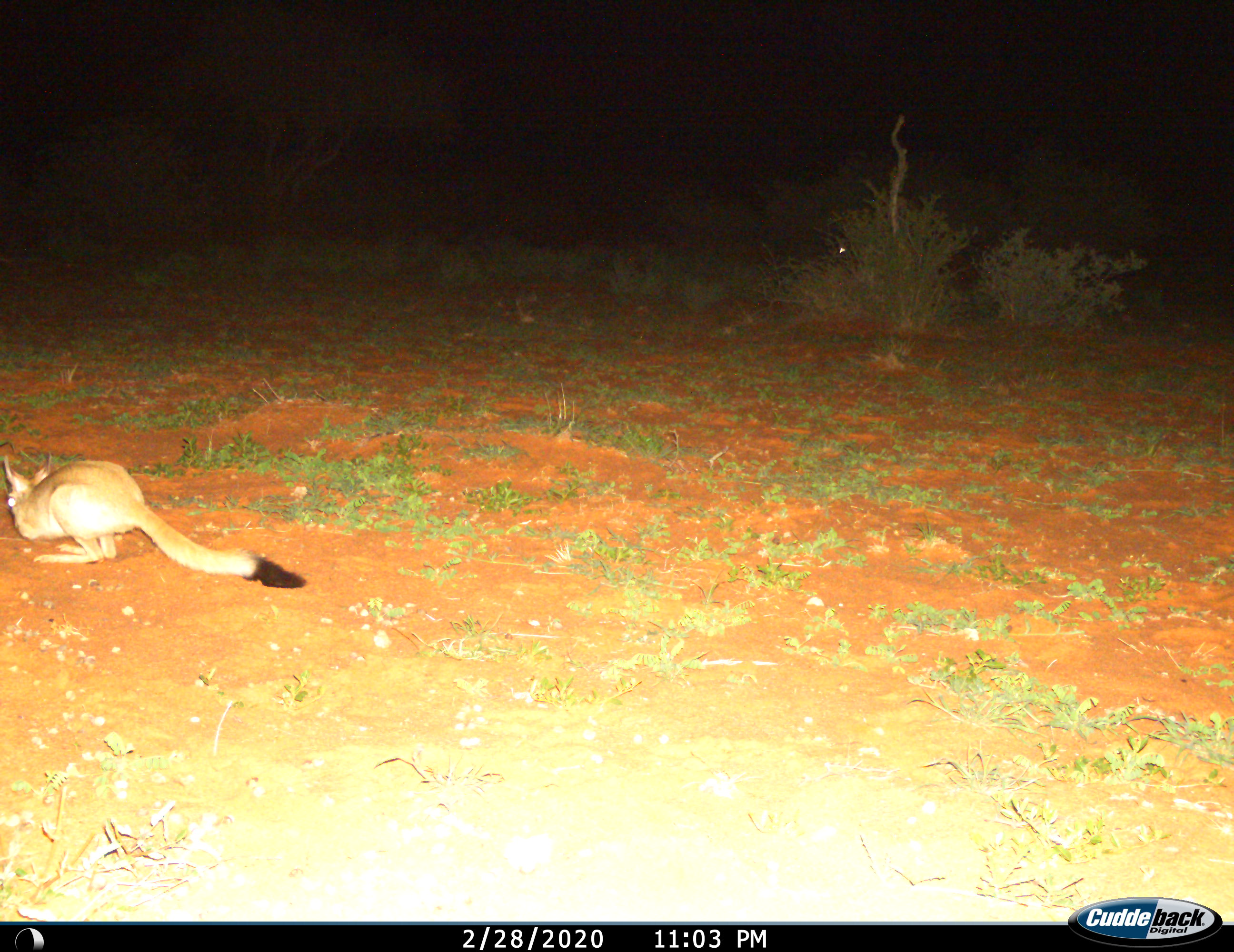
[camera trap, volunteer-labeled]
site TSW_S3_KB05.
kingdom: Animalia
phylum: Chordata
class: Mammalia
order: Rodentia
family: Pedetidae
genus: Pedetes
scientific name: Pedetes capensis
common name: springhare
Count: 1.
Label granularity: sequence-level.